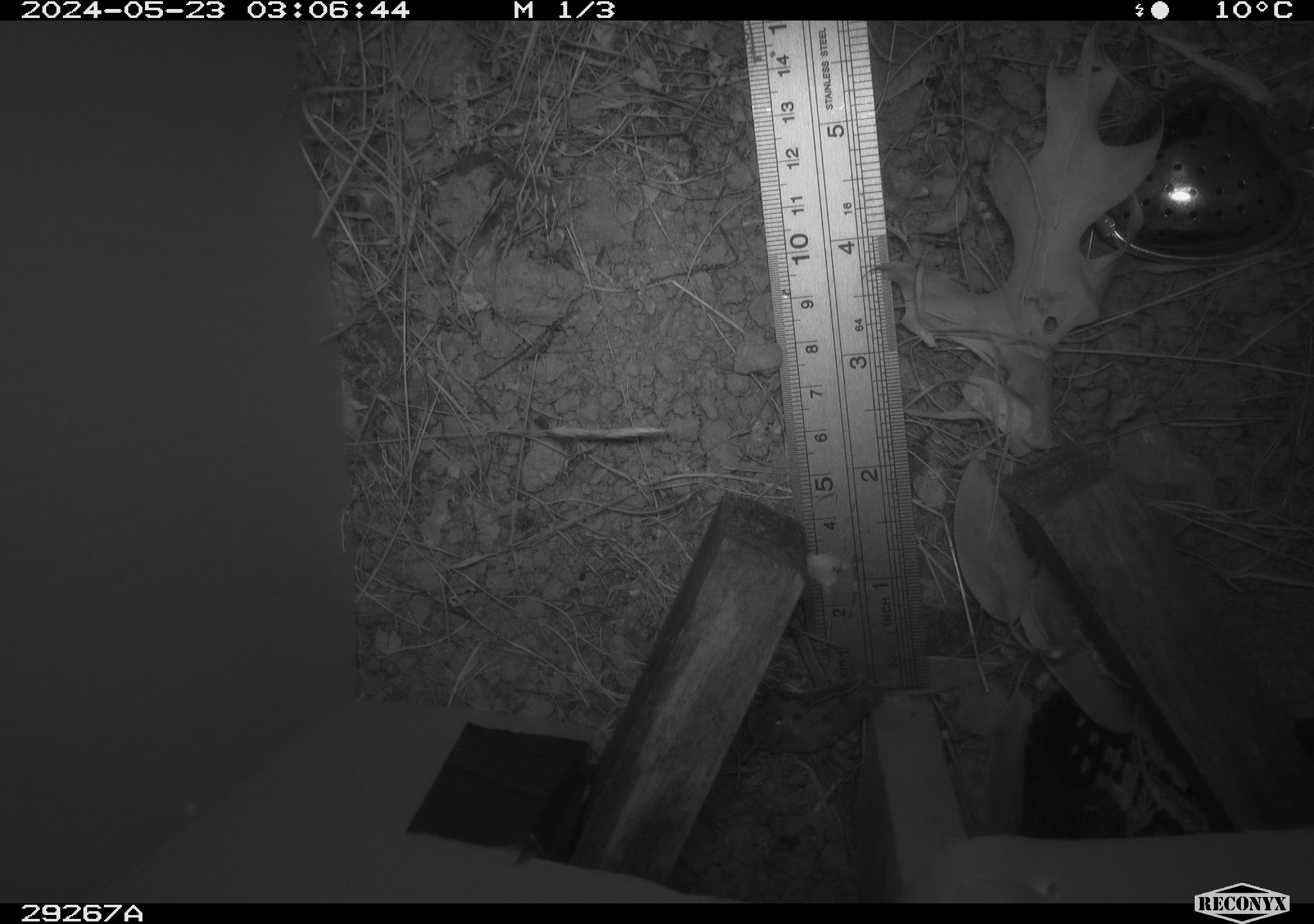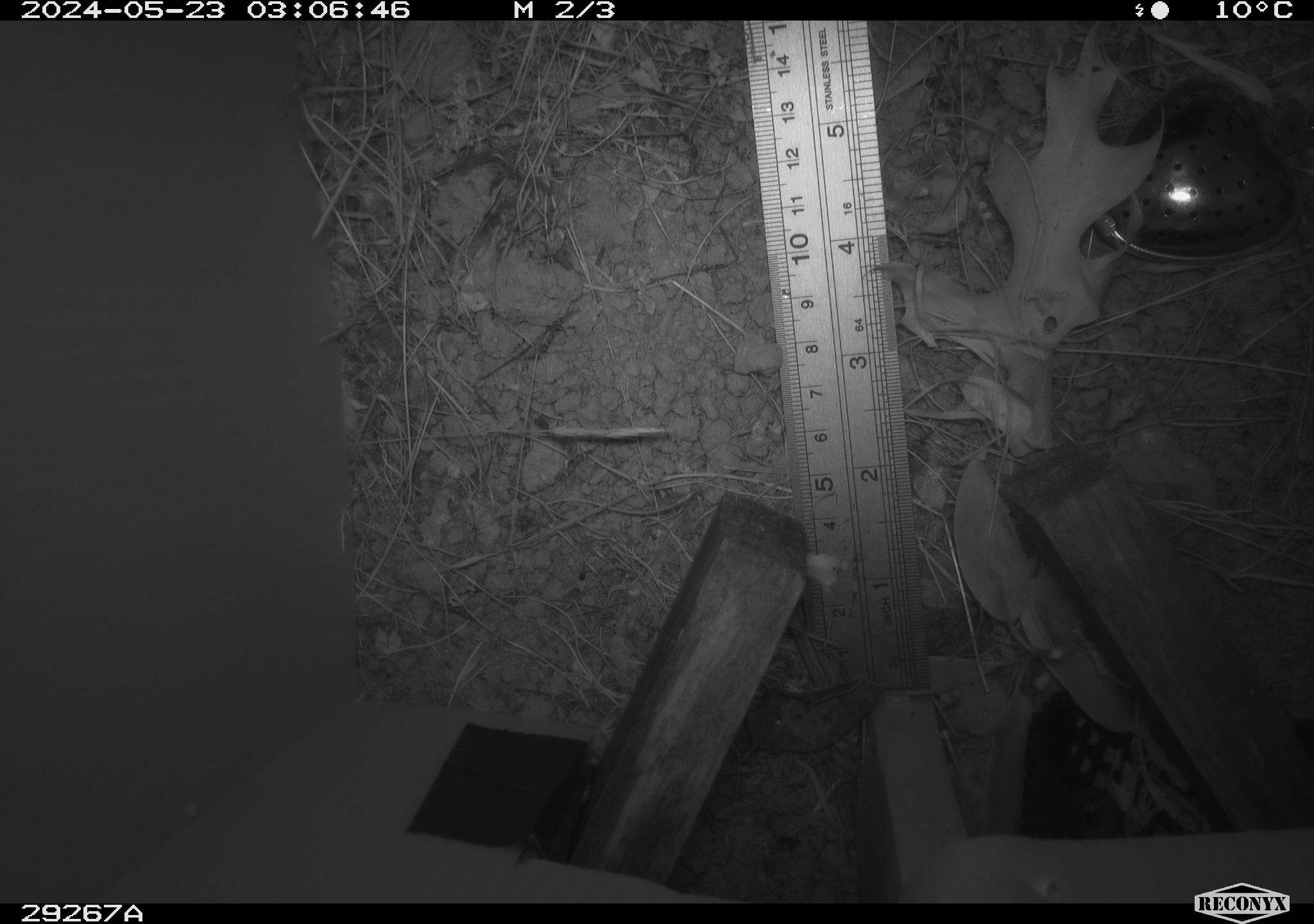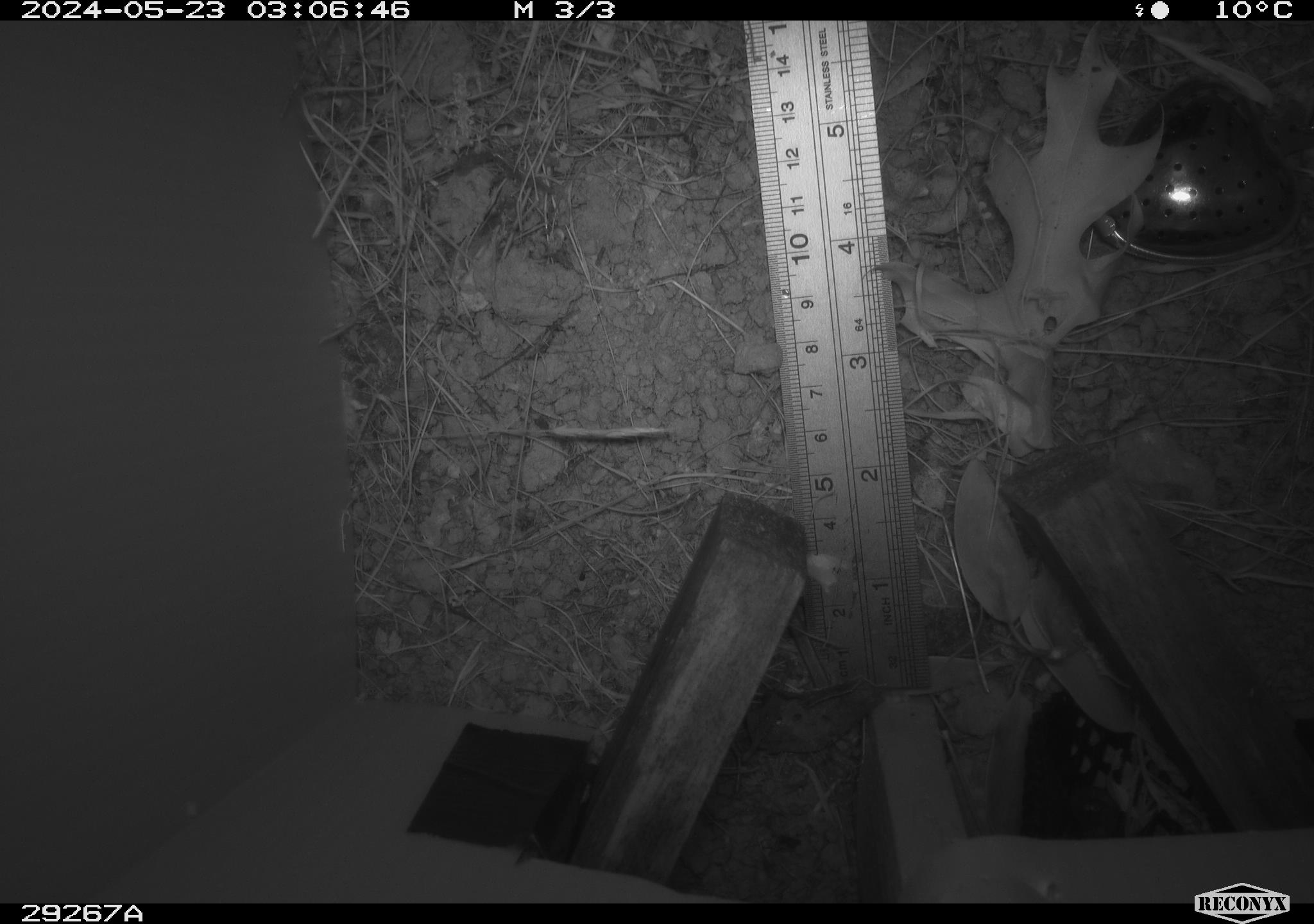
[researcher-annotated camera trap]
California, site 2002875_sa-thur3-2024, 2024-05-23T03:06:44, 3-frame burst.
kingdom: Animalia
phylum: Chordata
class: Mammalia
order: Rodentia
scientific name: Rodentia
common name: rodent